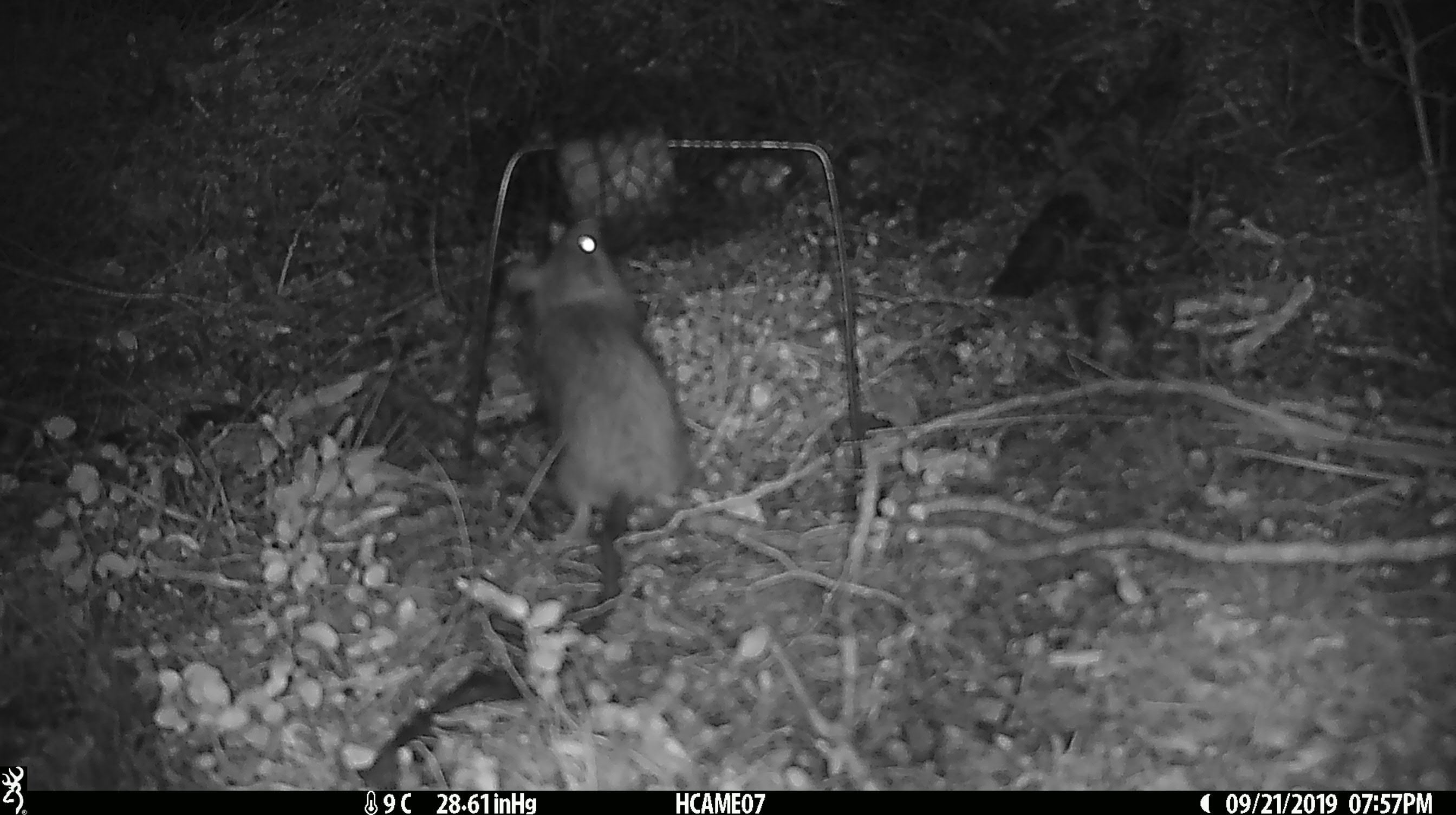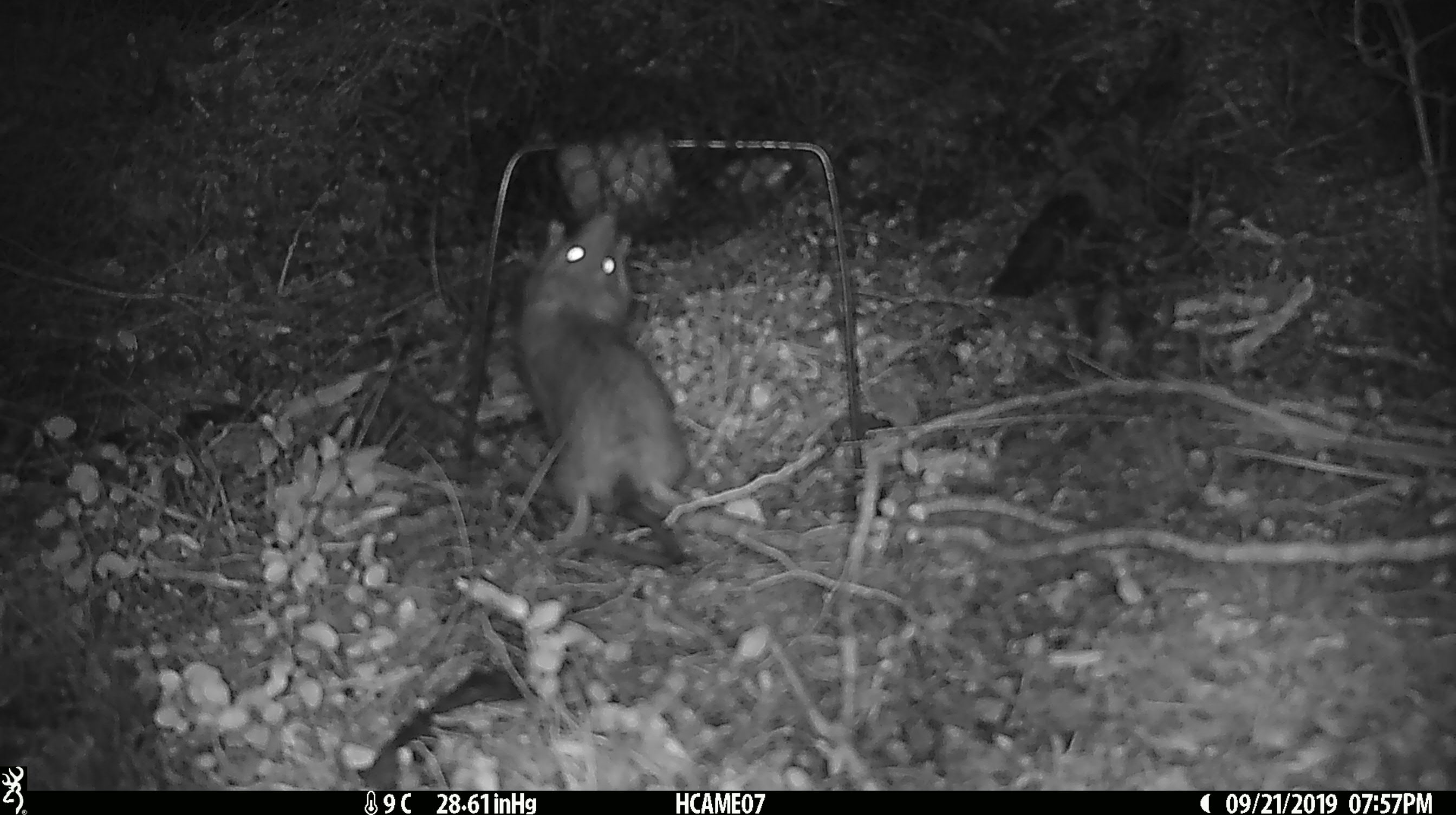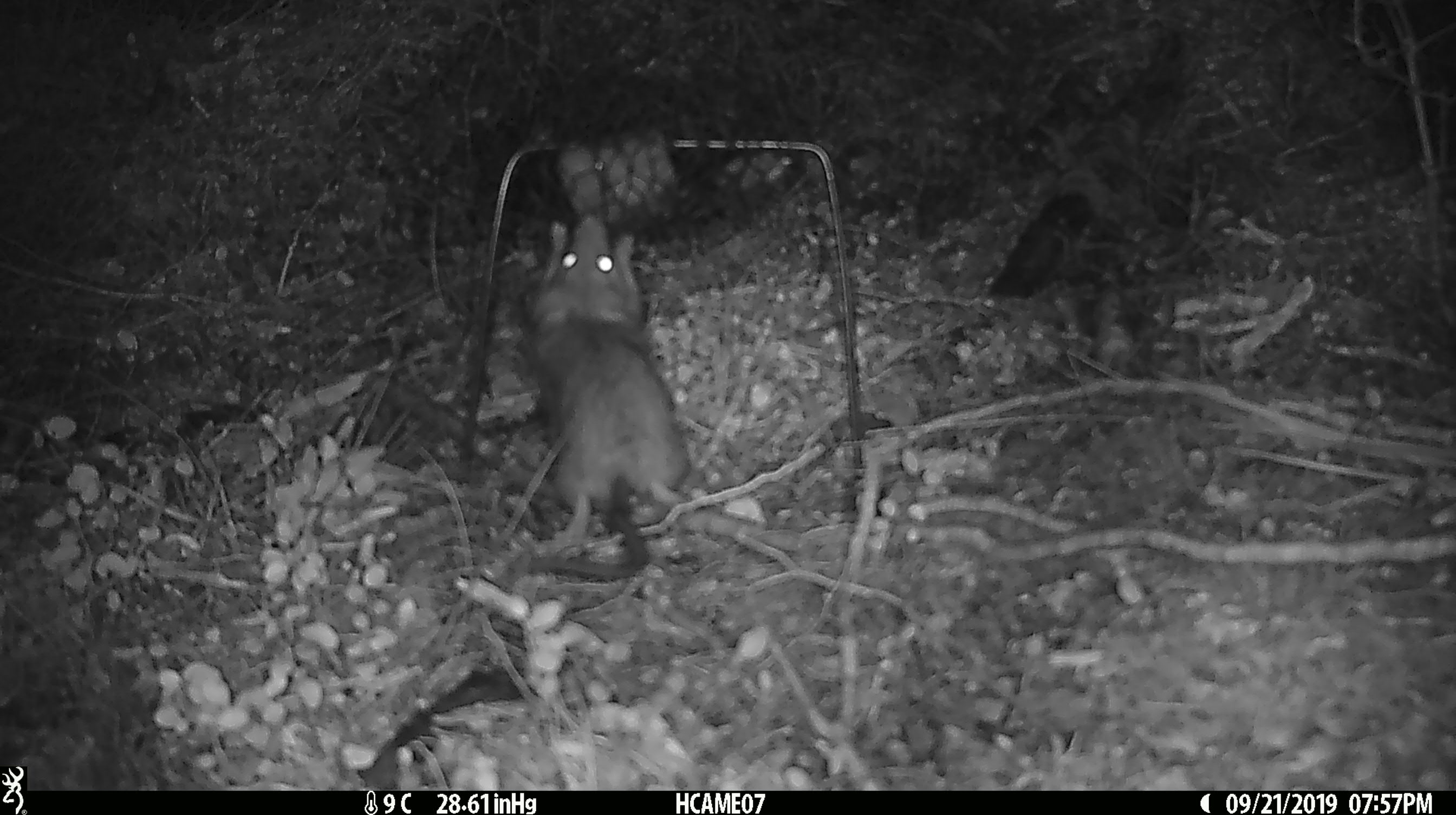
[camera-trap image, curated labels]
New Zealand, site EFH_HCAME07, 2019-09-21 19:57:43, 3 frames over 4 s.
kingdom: Animalia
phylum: Chordata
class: Mammalia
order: Rodentia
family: Muridae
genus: Rattus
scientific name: Rattus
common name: rat